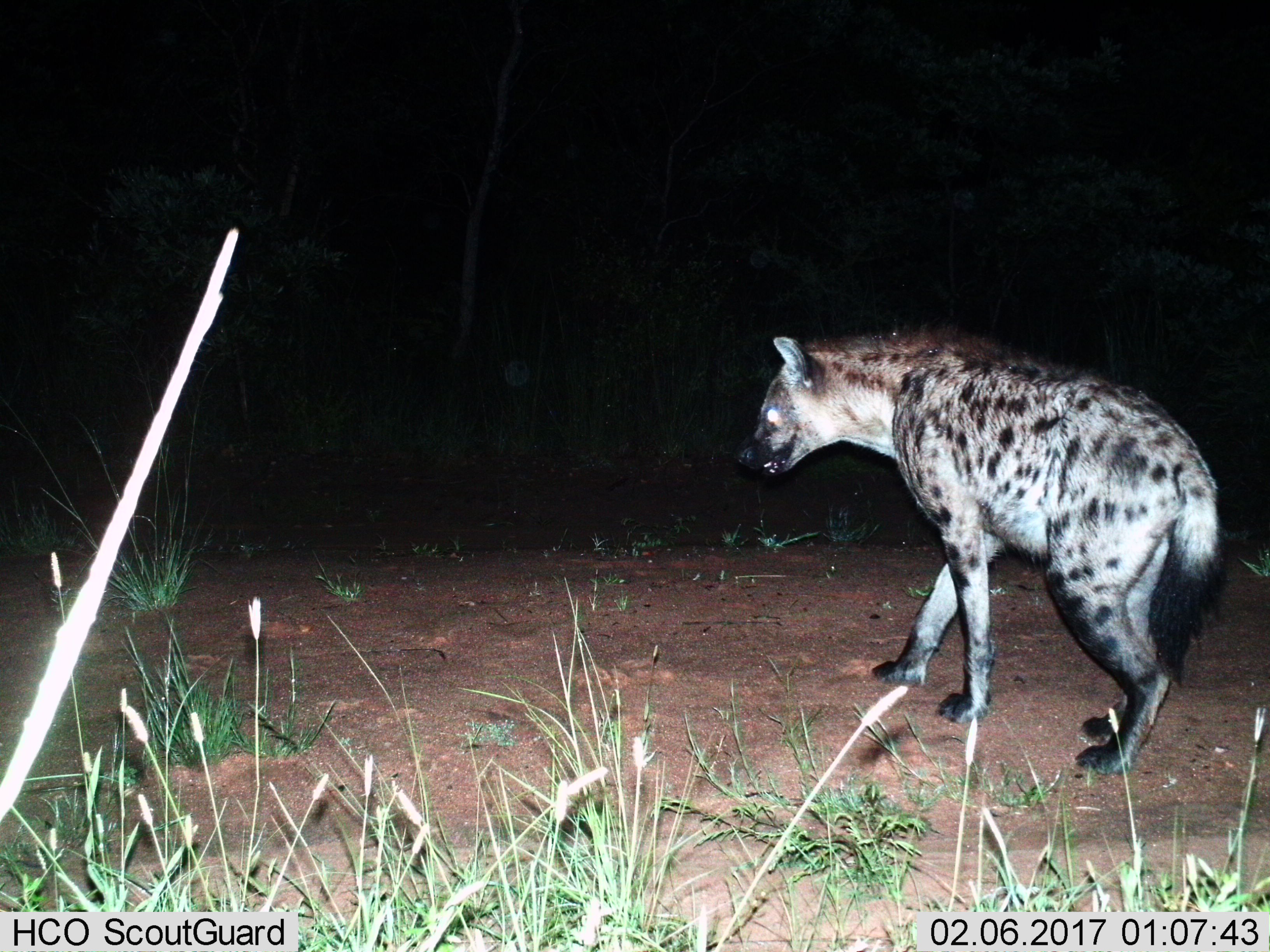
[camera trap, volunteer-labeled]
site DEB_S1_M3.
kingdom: Animalia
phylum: Chordata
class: Mammalia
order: Carnivora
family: Hyaenidae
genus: Crocuta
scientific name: Crocuta crocuta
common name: spotted hyena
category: hyenaspotted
Hyenaspotted (spotted hyena) (Crocuta crocuta), count 1. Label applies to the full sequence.